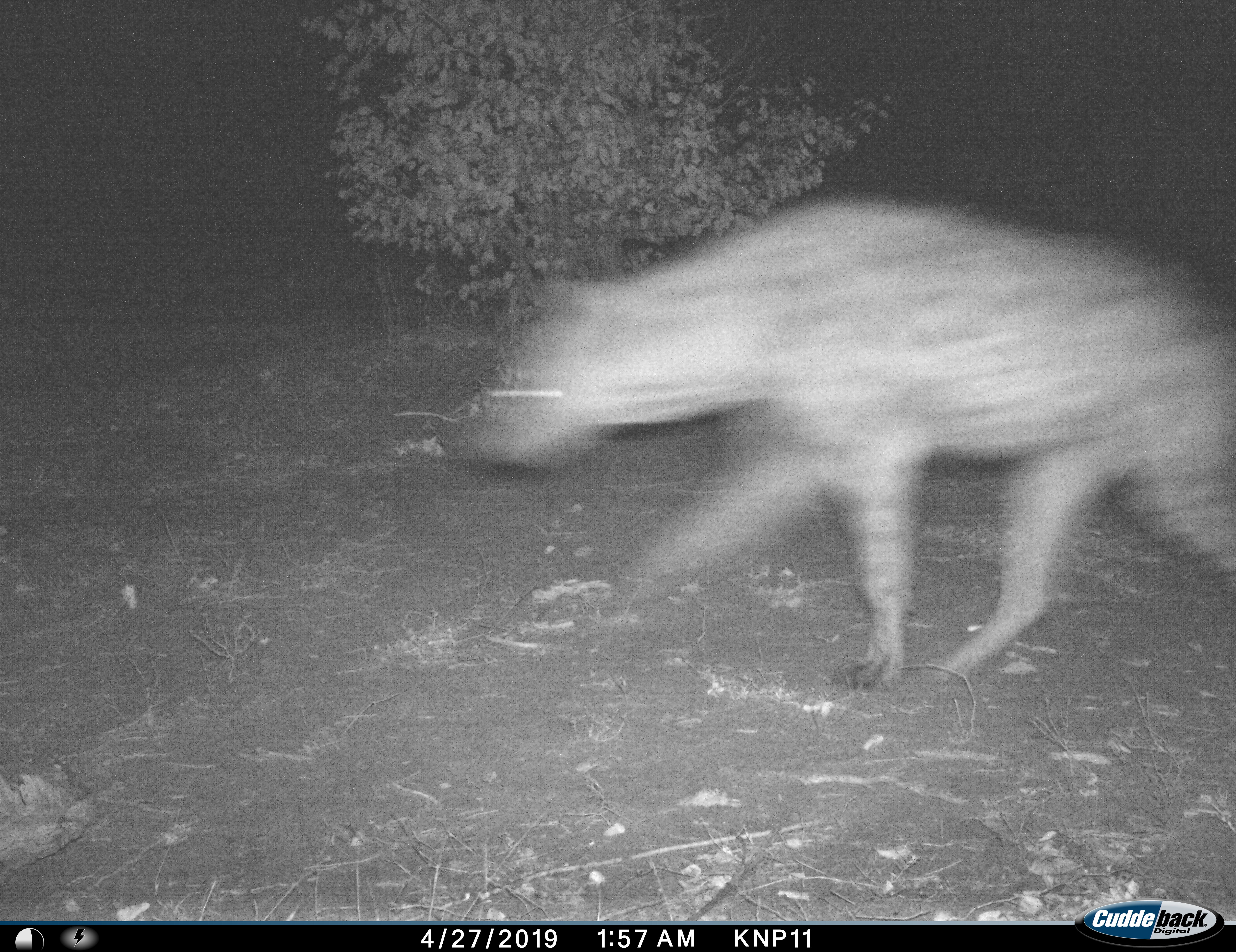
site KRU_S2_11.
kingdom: Animalia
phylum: Chordata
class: Mammalia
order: Carnivora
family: Hyaenidae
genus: Crocuta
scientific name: Crocuta crocuta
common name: spotted hyena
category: hyenaspotted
Hyenaspotted (spotted hyena) (Crocuta crocuta), count 1. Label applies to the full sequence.